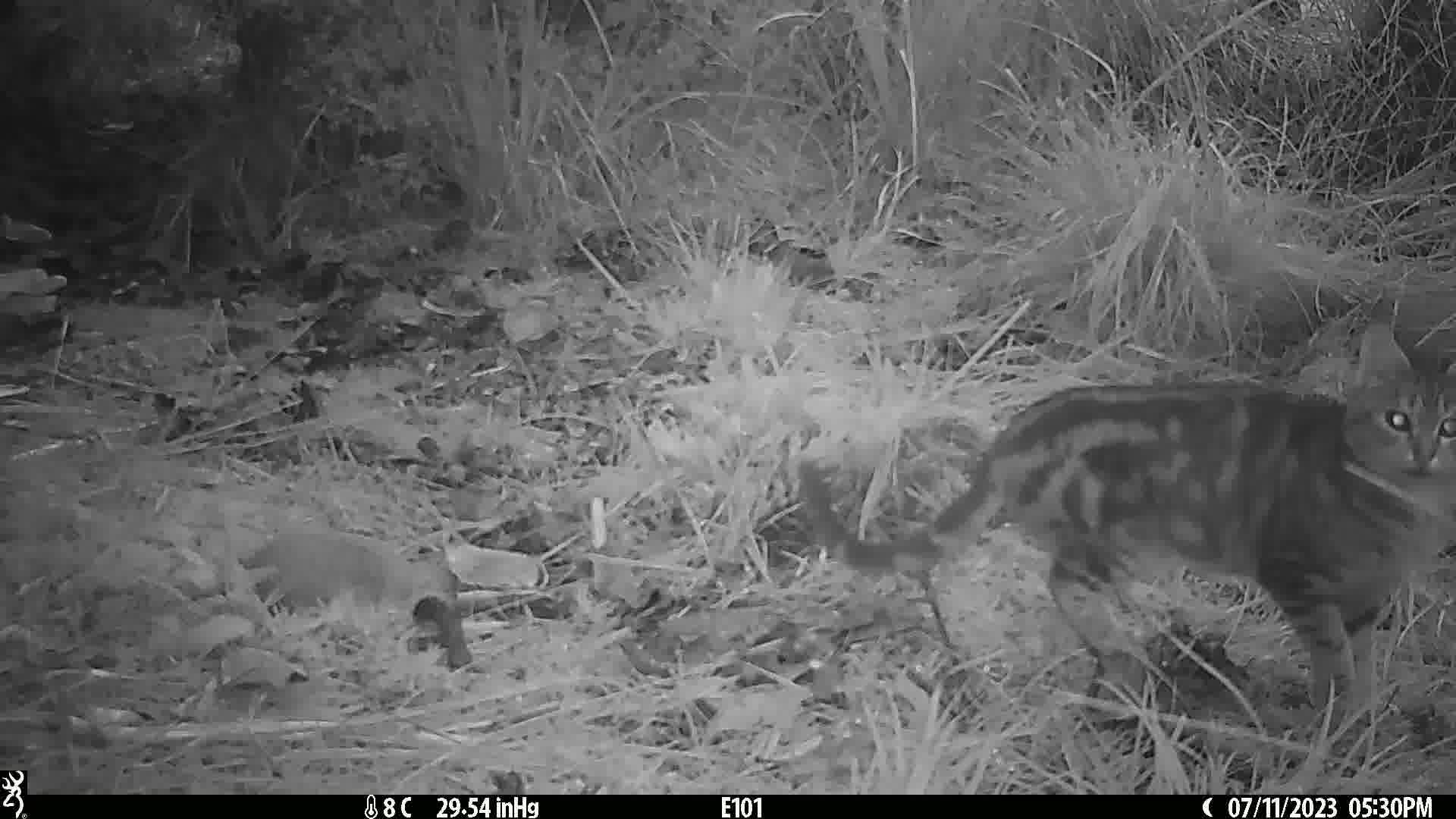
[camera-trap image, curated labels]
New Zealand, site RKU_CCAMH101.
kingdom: Animalia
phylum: Chordata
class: Mammalia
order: Carnivora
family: Felidae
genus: Felis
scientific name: Felis catus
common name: domestic cat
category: cat